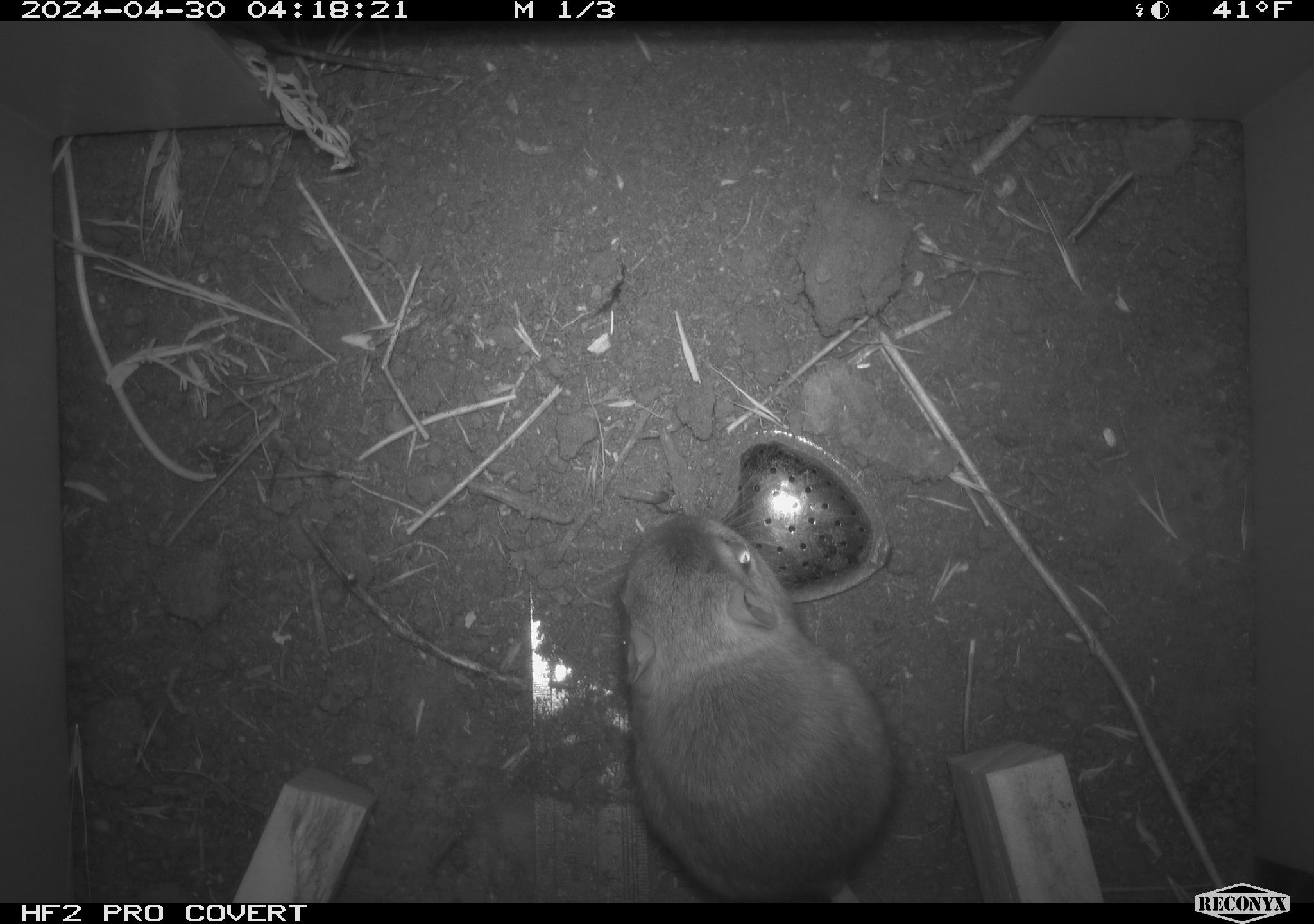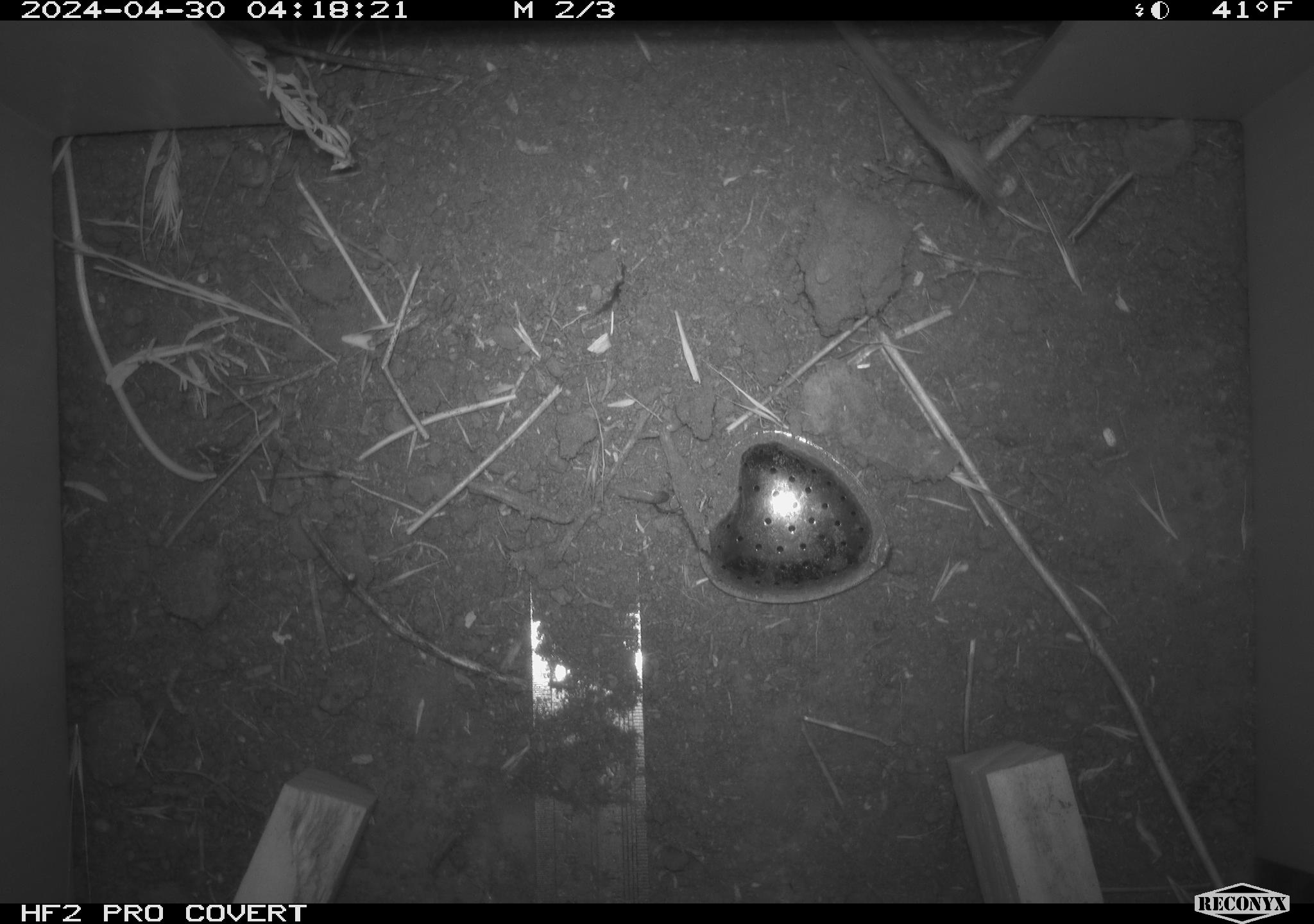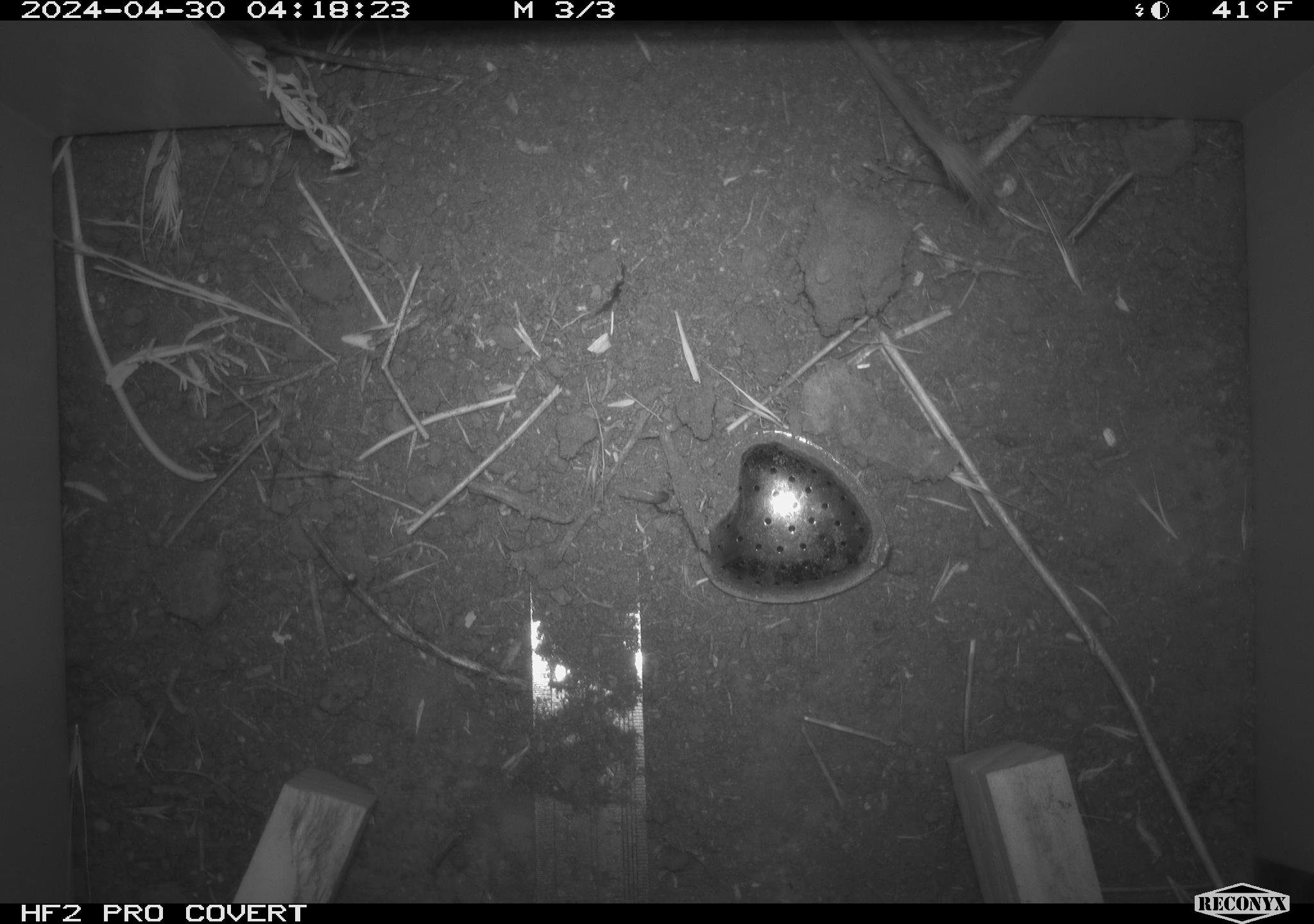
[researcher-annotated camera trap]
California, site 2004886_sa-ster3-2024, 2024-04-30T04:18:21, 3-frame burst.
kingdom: Animalia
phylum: Chordata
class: Mammalia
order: Rodentia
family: Heteromyidae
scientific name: Heteromyidae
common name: kangaroo rats and pocket mice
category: heteromyidae family